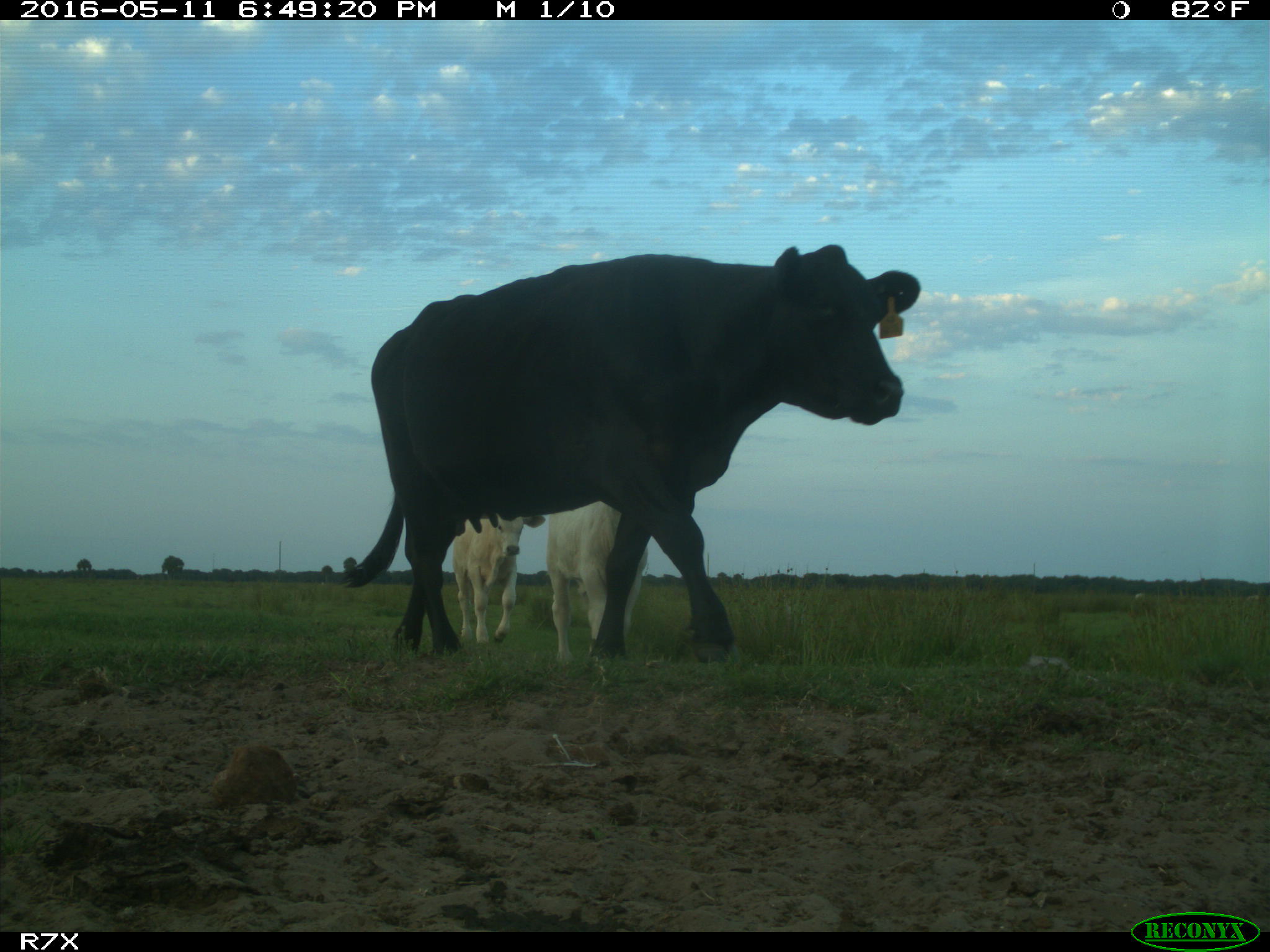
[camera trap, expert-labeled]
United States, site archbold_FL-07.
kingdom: Animalia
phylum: Chordata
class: Mammalia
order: Artiodactyla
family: Bovidae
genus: Bos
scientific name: Bos taurus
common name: domestic cow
Bos taurus (domestic cow).